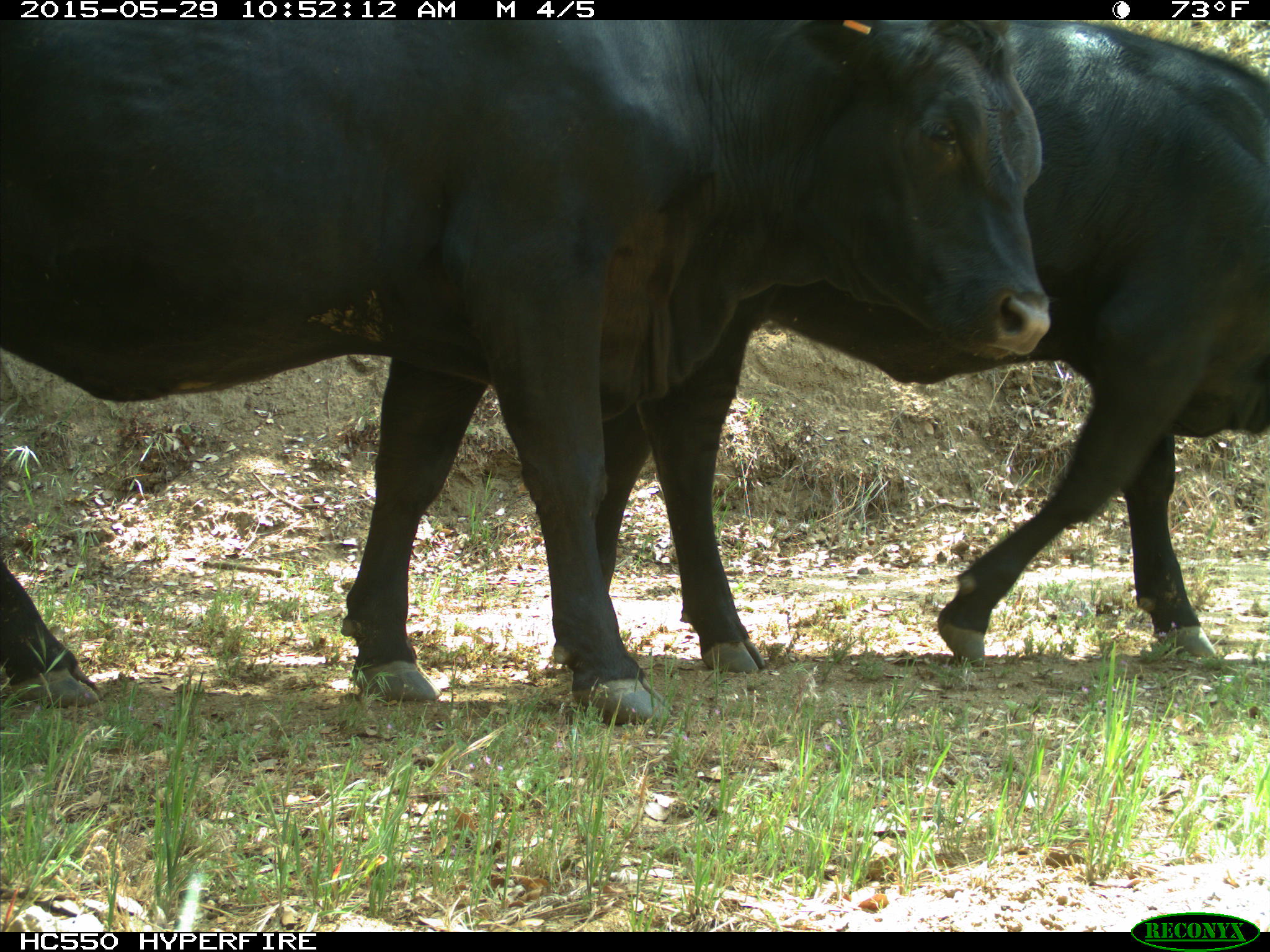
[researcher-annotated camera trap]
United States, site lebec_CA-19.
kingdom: Animalia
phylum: Chordata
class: Mammalia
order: Artiodactyla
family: Bovidae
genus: Bos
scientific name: Bos taurus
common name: domestic cow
Bos taurus (domestic cow).